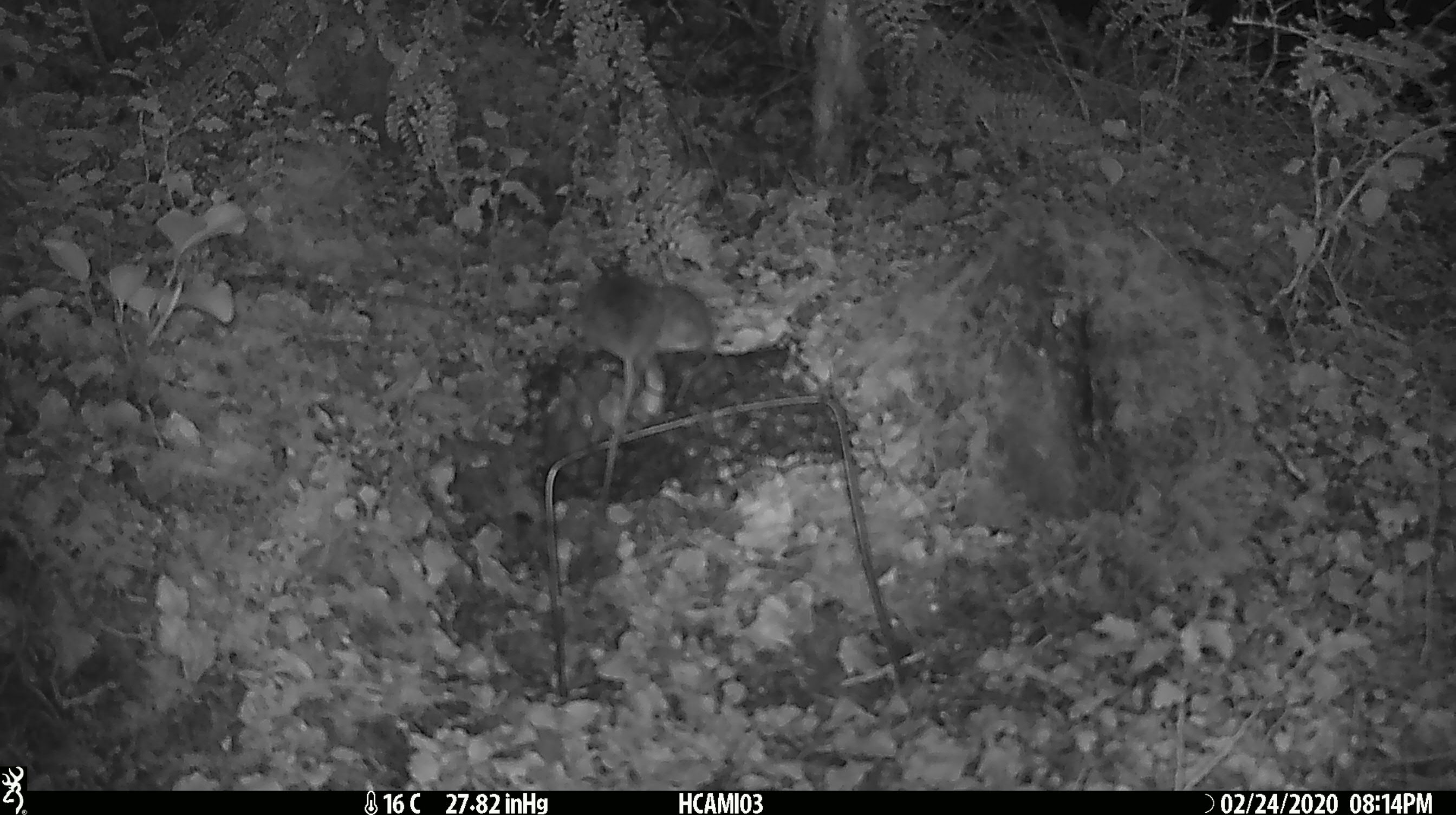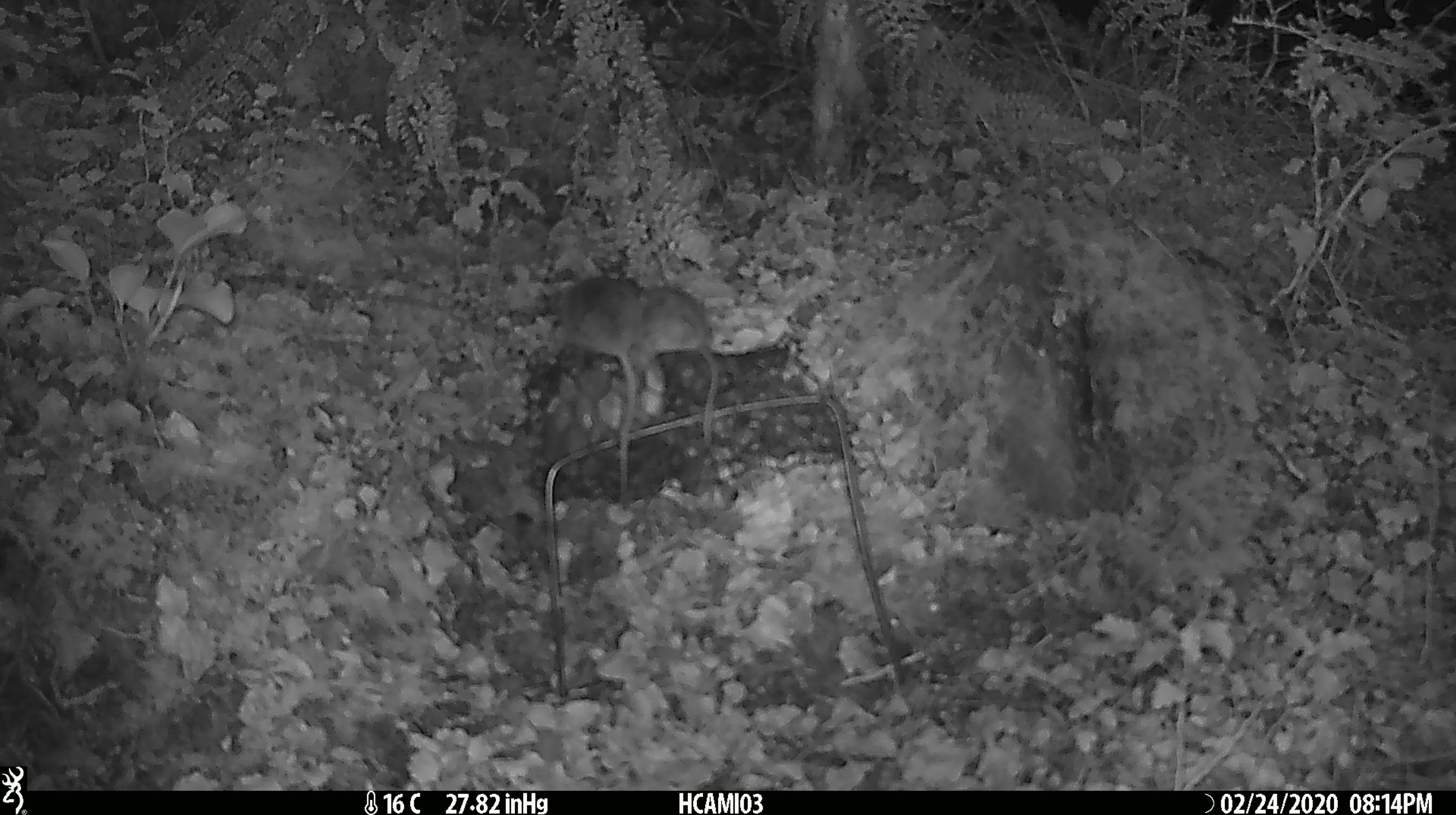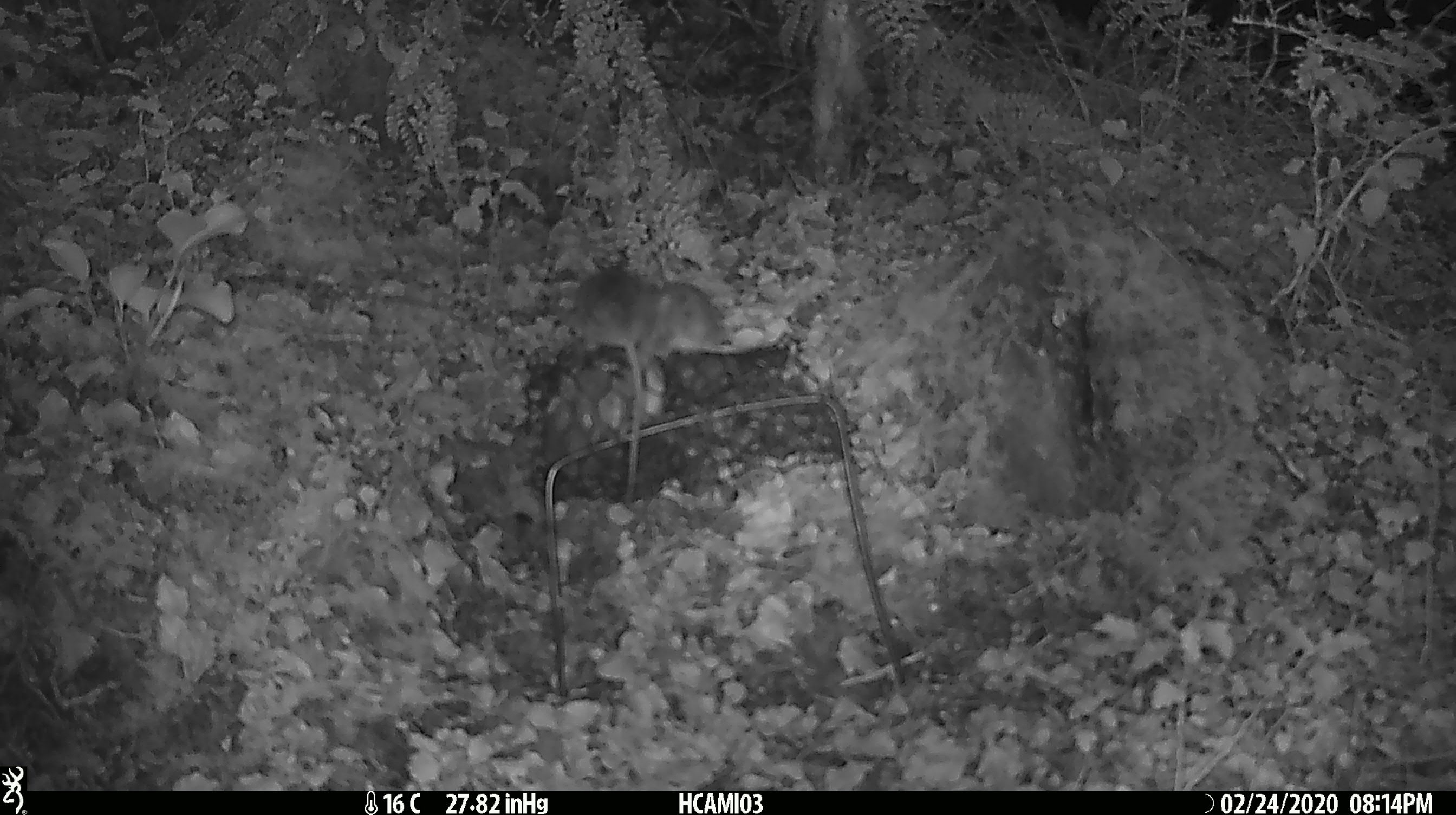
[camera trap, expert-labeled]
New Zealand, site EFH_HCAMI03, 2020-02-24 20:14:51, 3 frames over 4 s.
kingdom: Animalia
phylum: Chordata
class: Mammalia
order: Rodentia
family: Muridae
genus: Mus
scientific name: Mus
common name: mouse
Mouse (Mus).